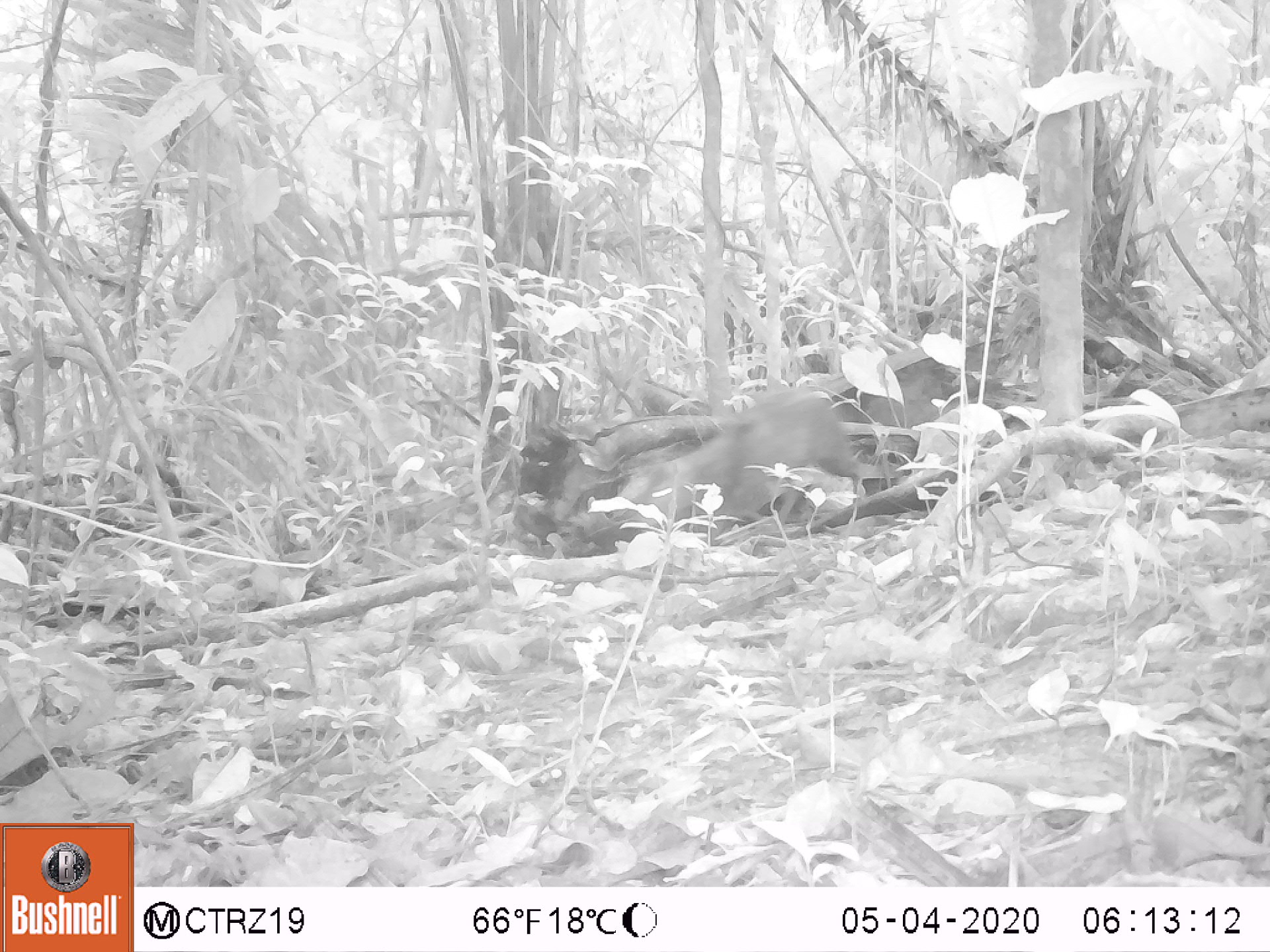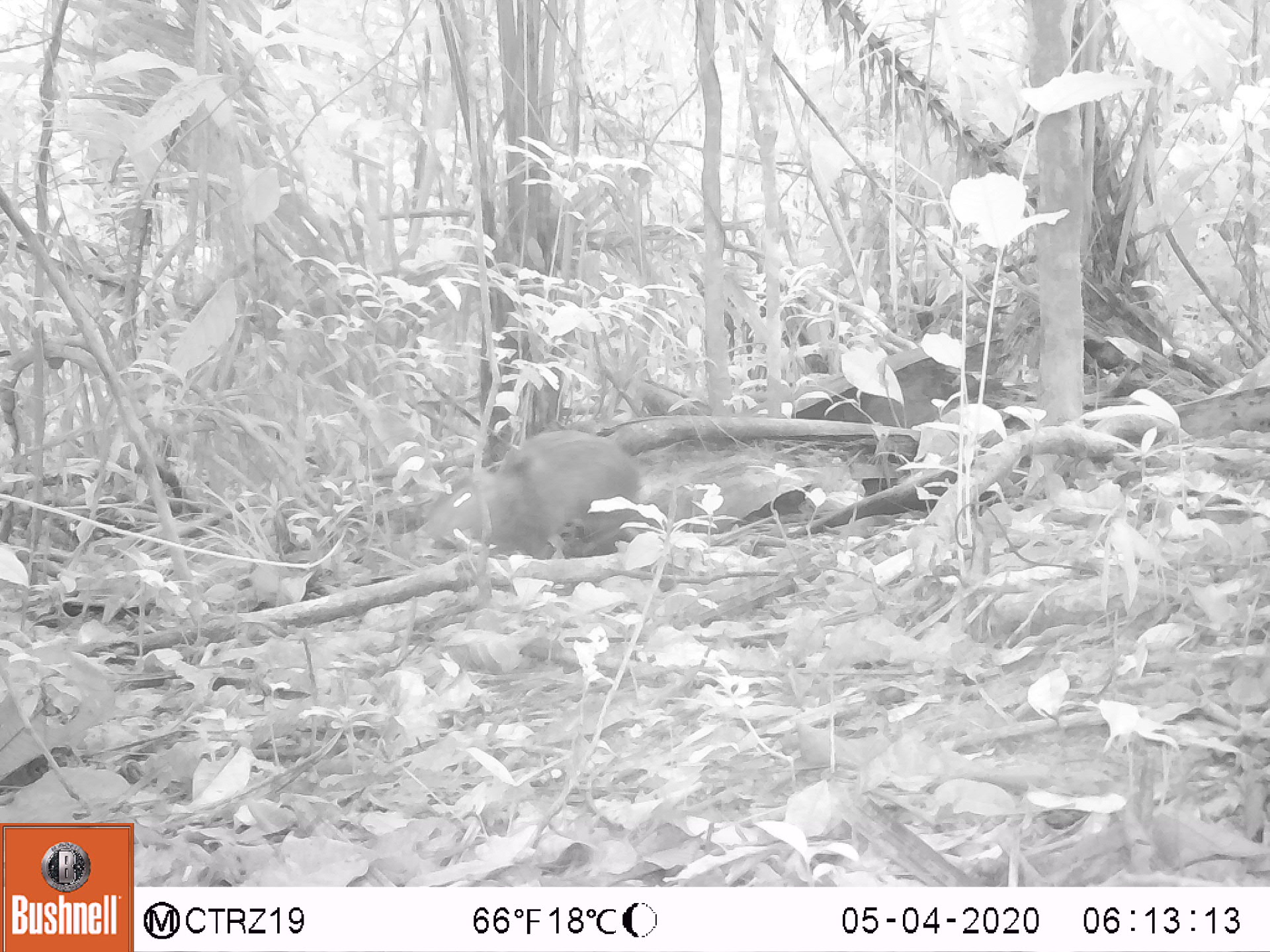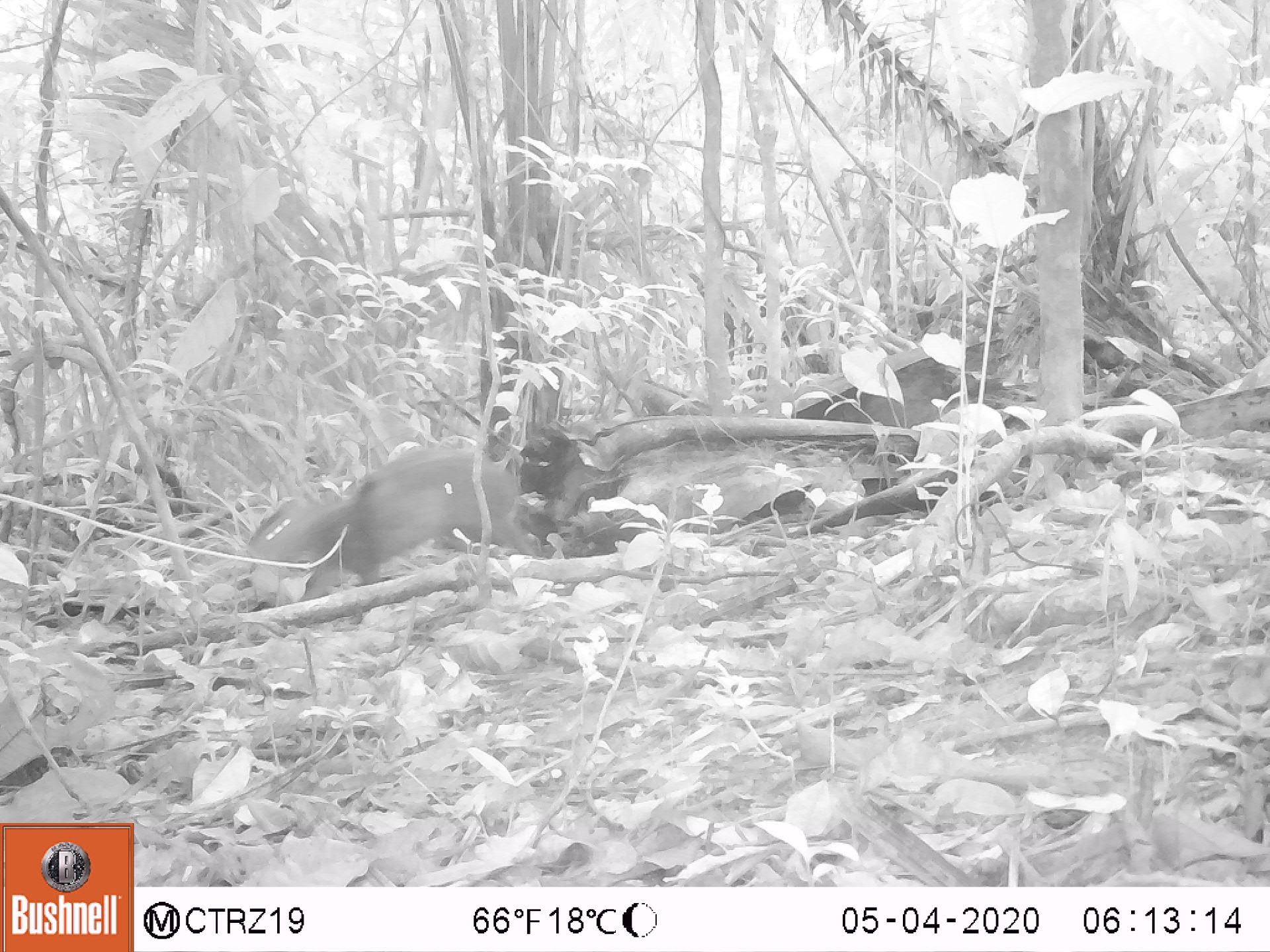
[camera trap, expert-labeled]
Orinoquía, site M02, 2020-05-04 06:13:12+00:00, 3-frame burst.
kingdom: Animalia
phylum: Chordata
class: Mammalia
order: Rodentia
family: Dasyproctidae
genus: Dasyprocta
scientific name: Dasyprocta fuliginosa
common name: black agouti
Black agouti (Dasyprocta fuliginosa).